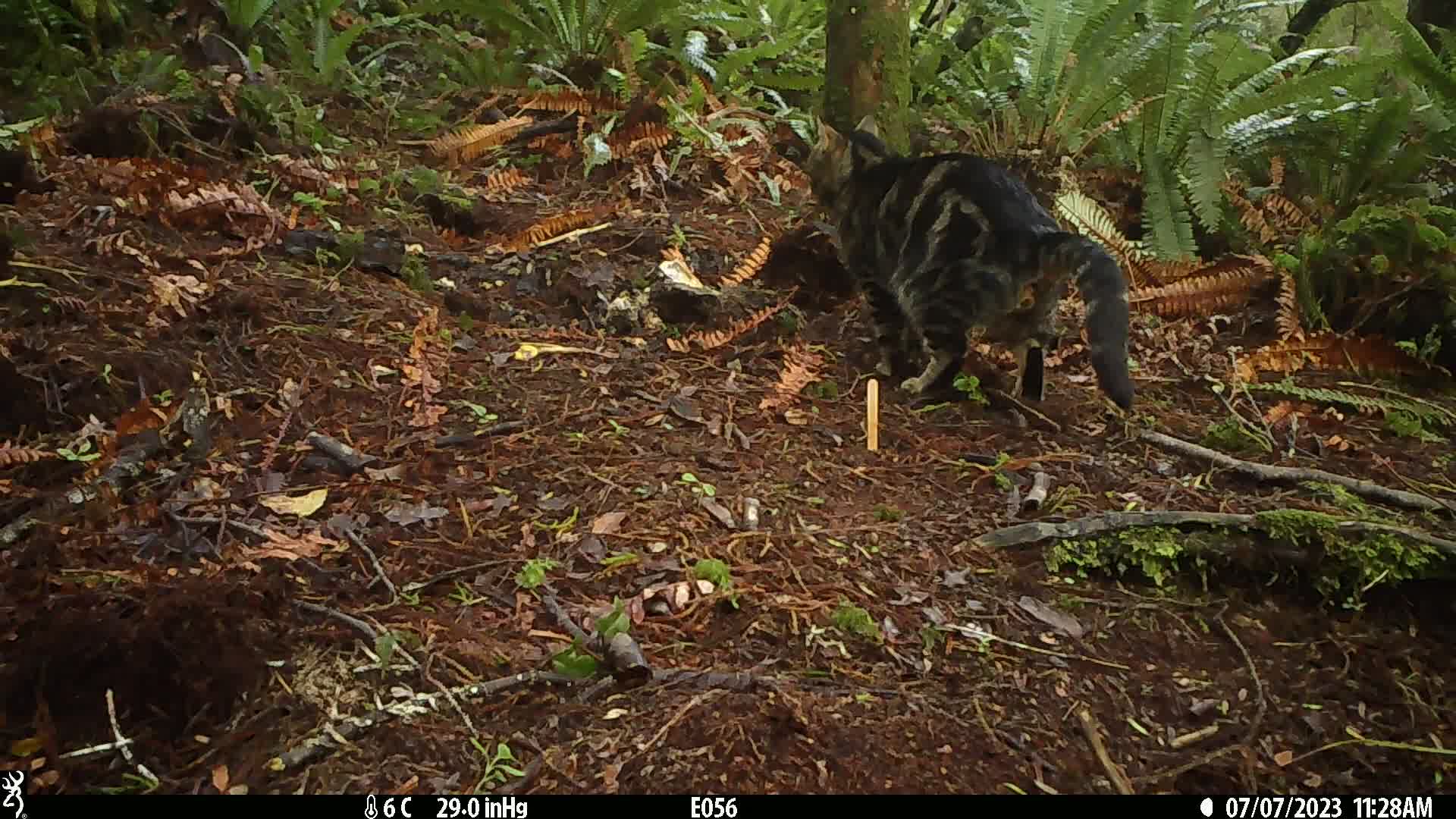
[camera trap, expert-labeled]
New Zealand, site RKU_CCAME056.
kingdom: Animalia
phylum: Chordata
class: Mammalia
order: Carnivora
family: Felidae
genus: Felis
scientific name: Felis catus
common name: domestic cat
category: cat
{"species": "cat (domestic cat) (Felis catus)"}